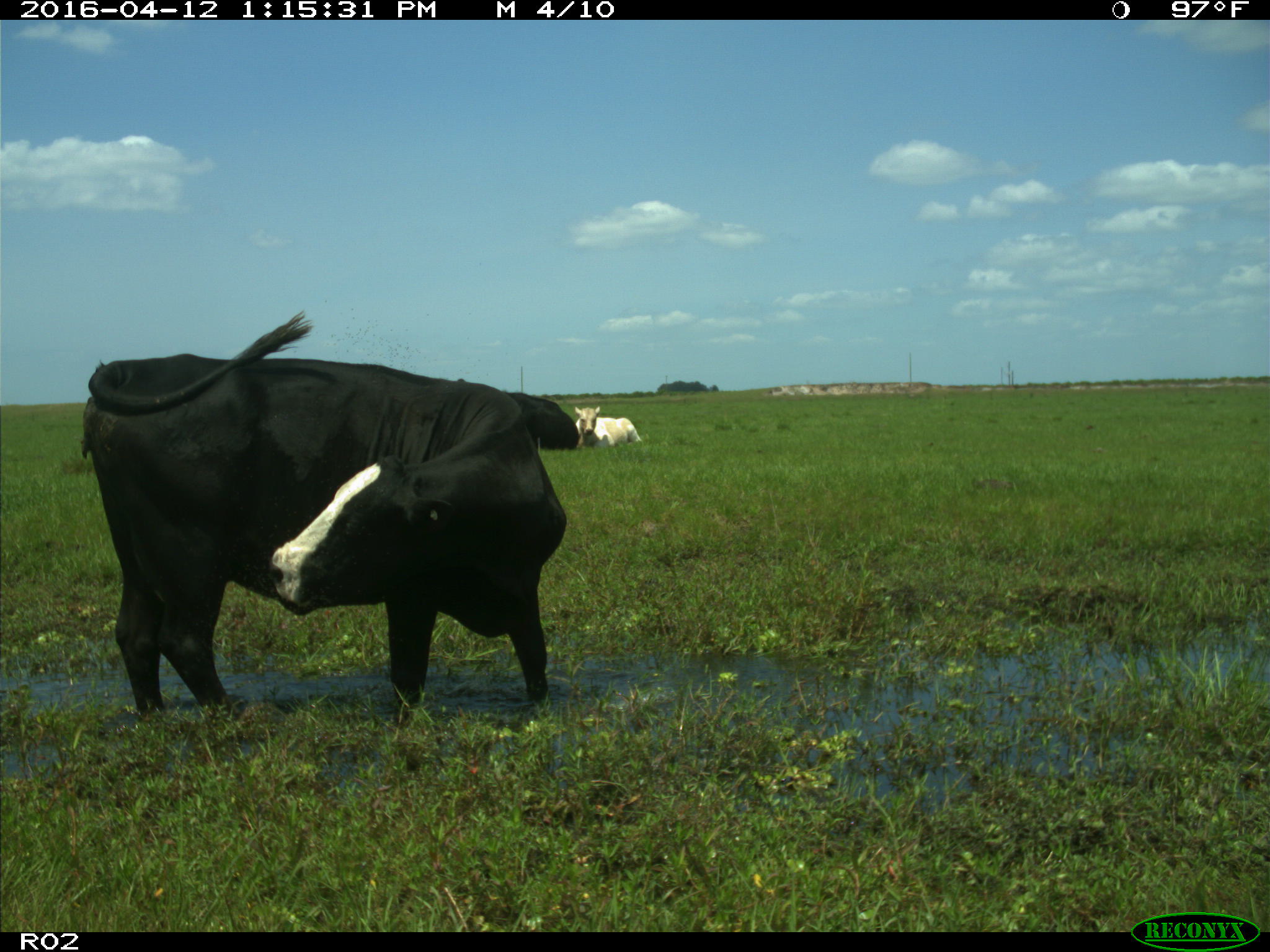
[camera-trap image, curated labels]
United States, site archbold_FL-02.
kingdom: Animalia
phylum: Chordata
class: Mammalia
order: Artiodactyla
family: Bovidae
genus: Bos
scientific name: Bos taurus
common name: domestic cow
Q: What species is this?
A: Bos taurus (domestic cow).